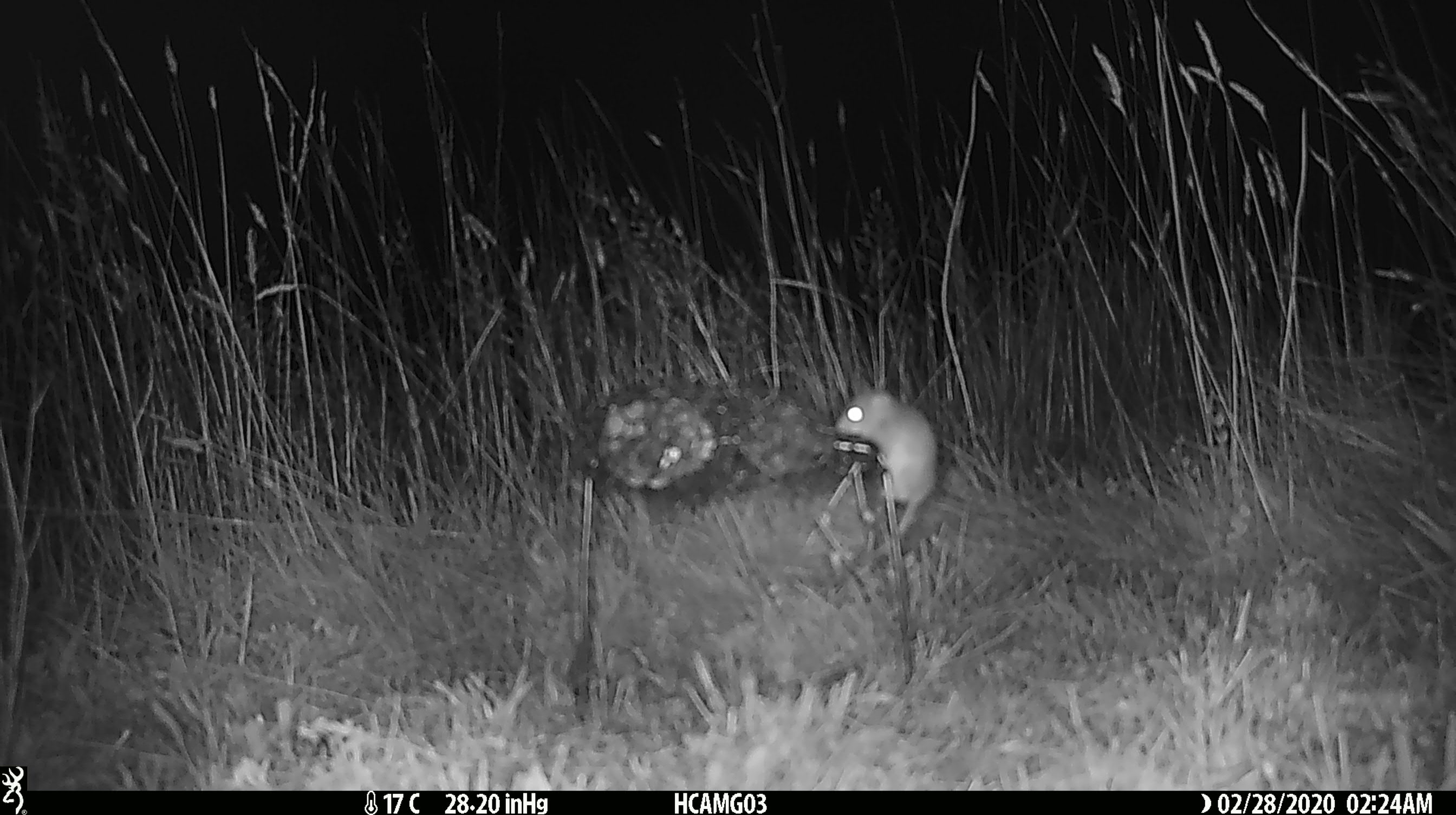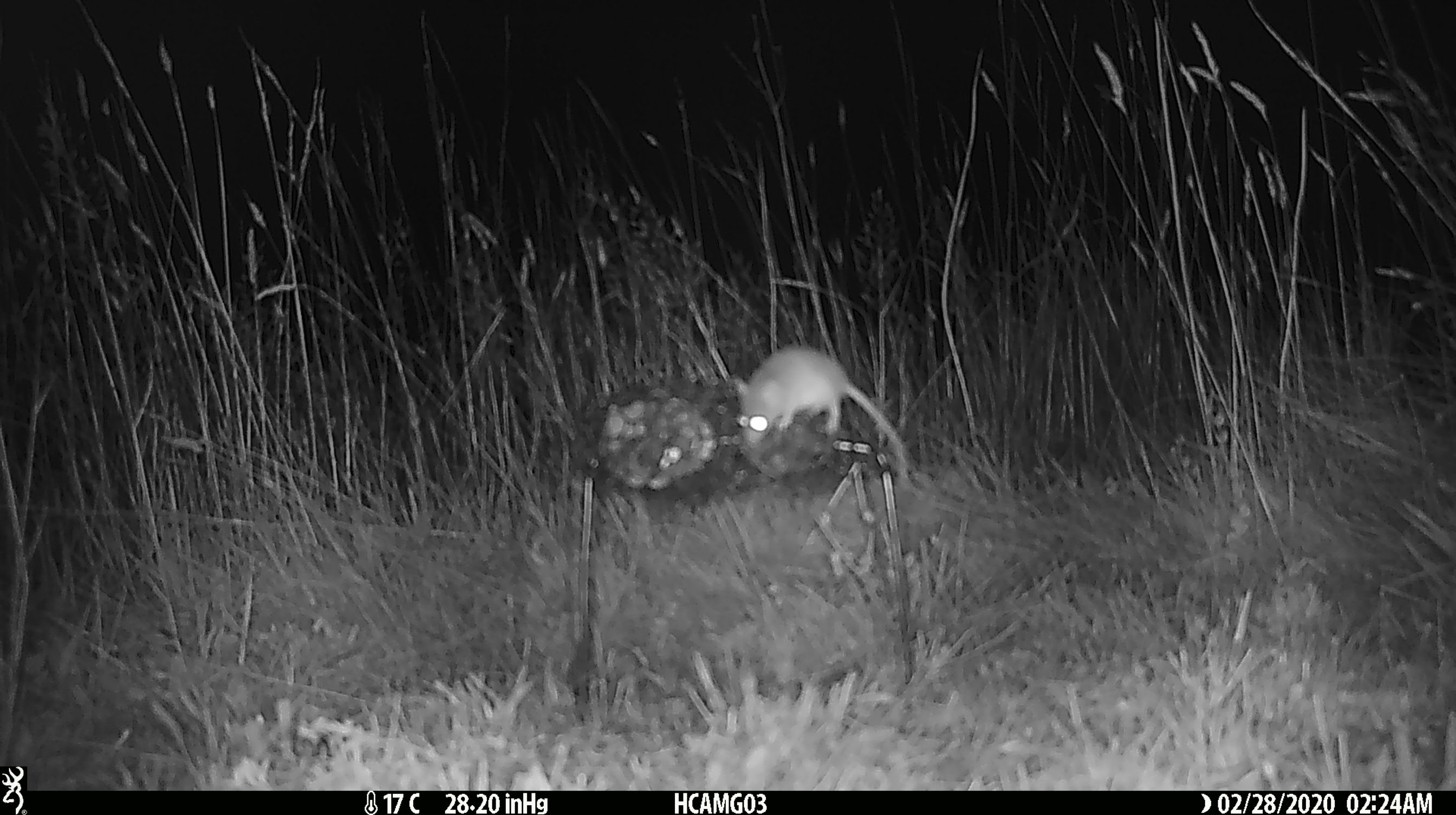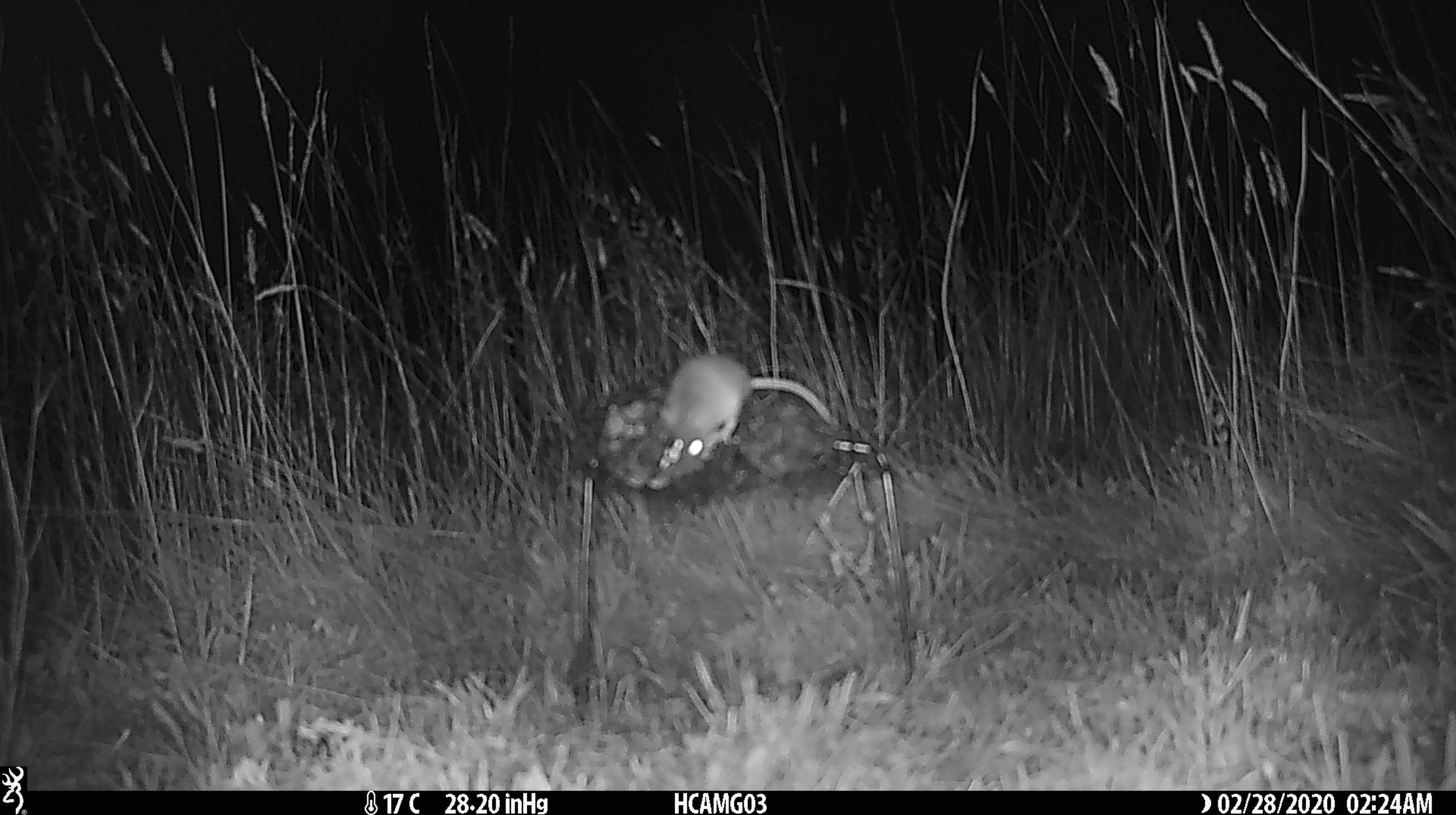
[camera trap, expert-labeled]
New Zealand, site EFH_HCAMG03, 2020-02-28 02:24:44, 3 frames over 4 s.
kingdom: Animalia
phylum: Chordata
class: Mammalia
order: Rodentia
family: Muridae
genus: Mus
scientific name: Mus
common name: mouse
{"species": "mouse (Mus)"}